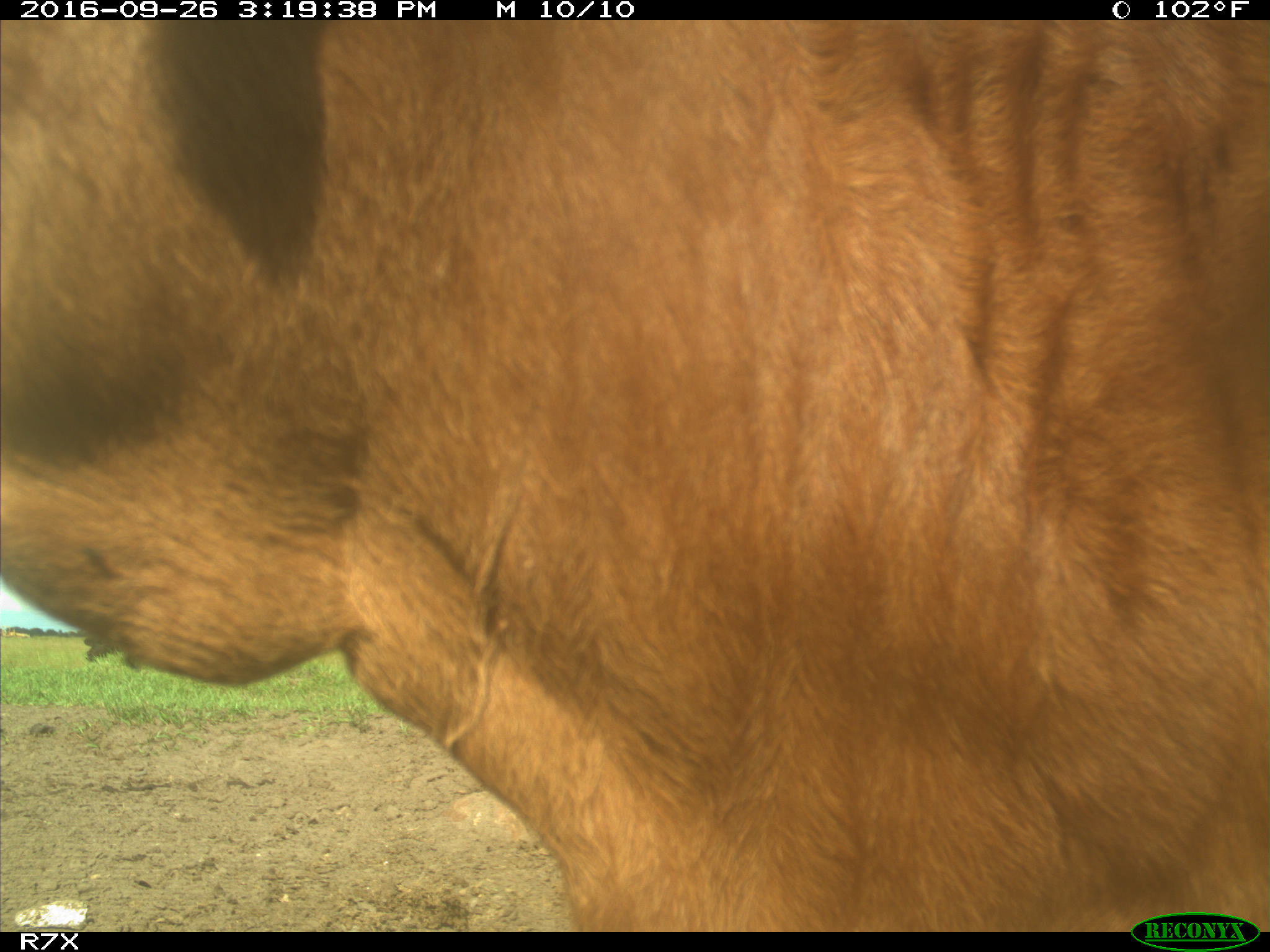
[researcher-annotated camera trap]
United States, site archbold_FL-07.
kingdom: Animalia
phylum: Chordata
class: Mammalia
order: Artiodactyla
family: Bovidae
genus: Bos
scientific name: Bos taurus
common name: domestic cow